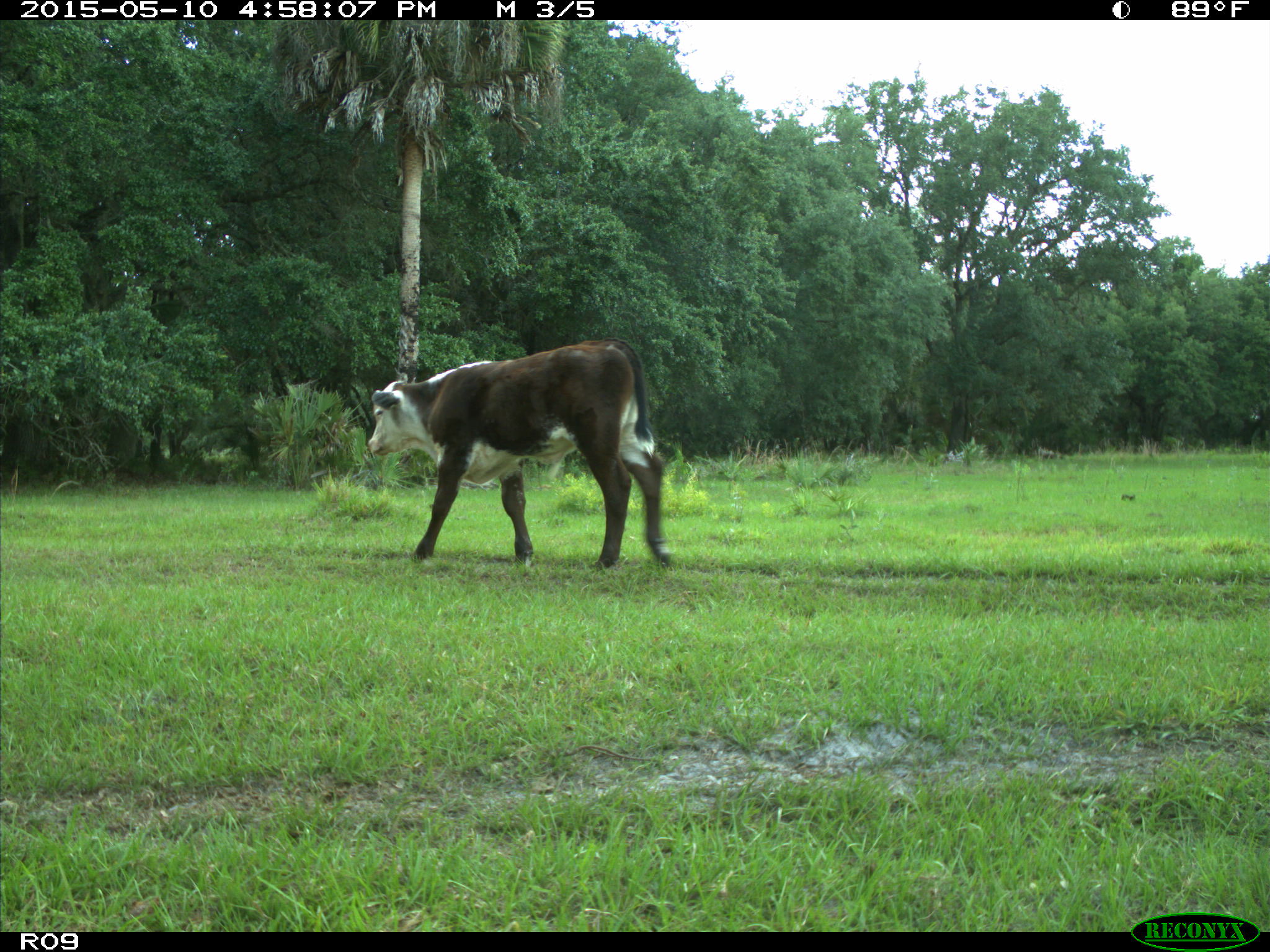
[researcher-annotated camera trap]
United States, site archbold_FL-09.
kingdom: Animalia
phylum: Chordata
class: Mammalia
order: Artiodactyla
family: Bovidae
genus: Bos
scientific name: Bos taurus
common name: domestic cow